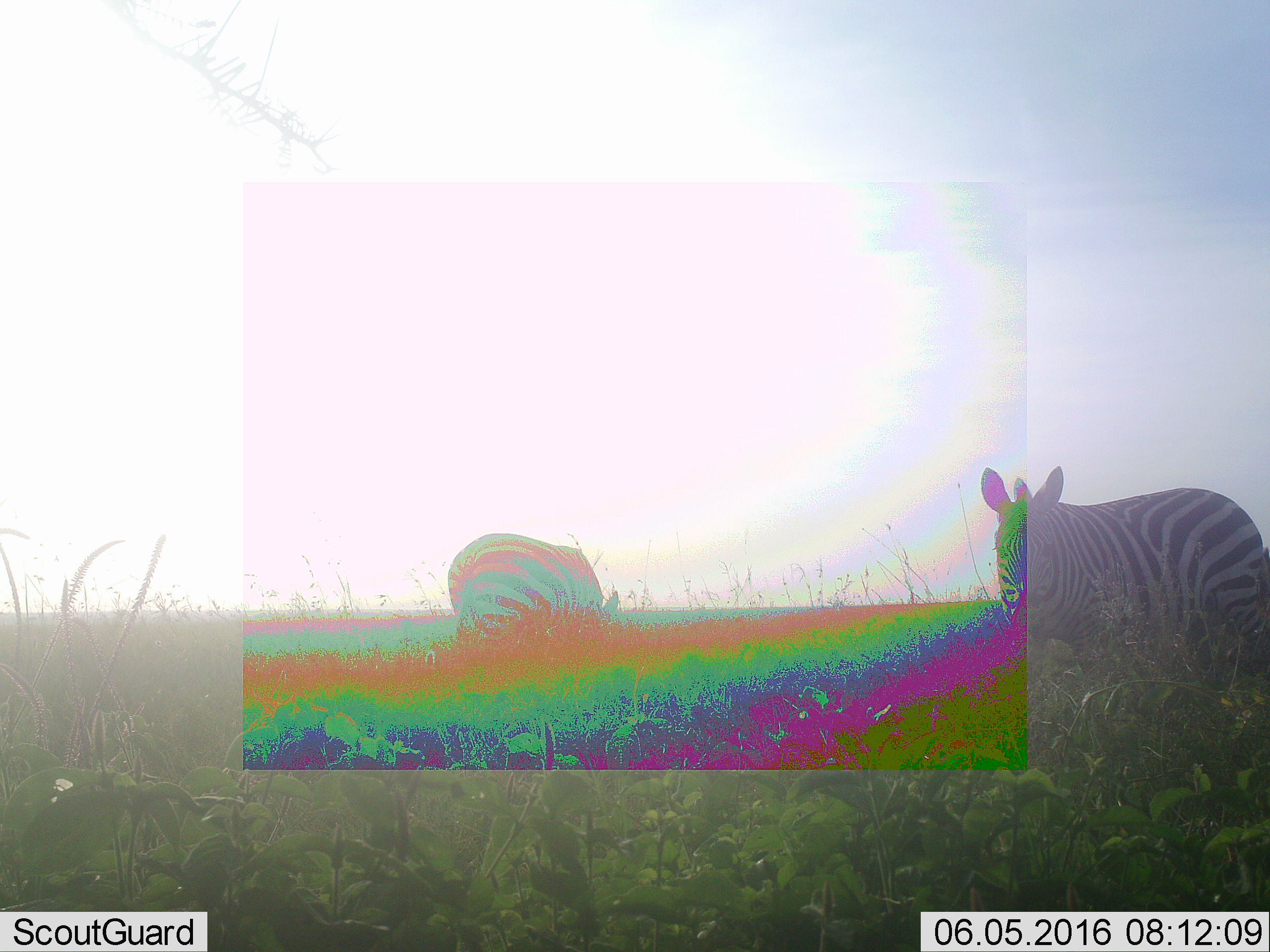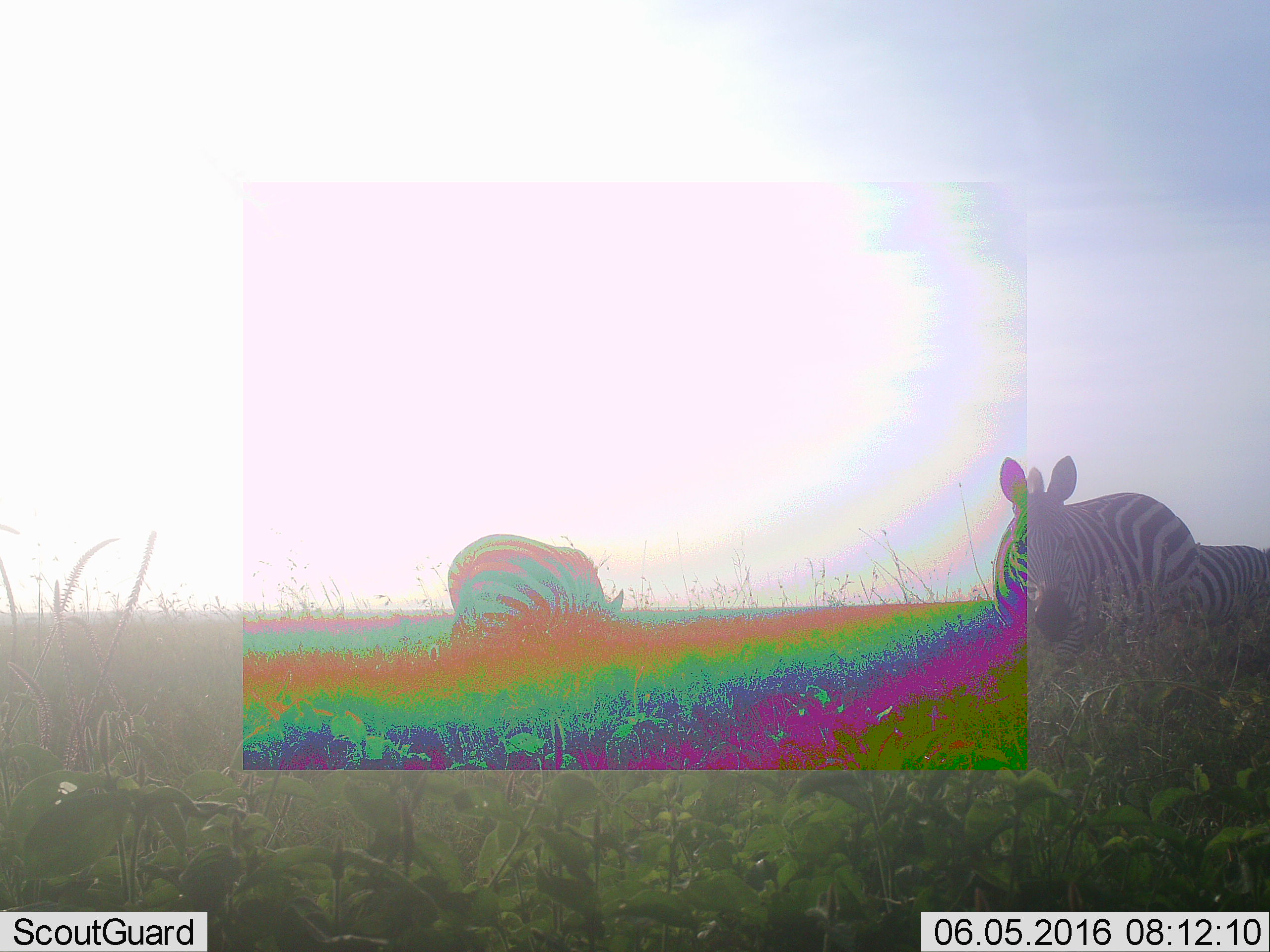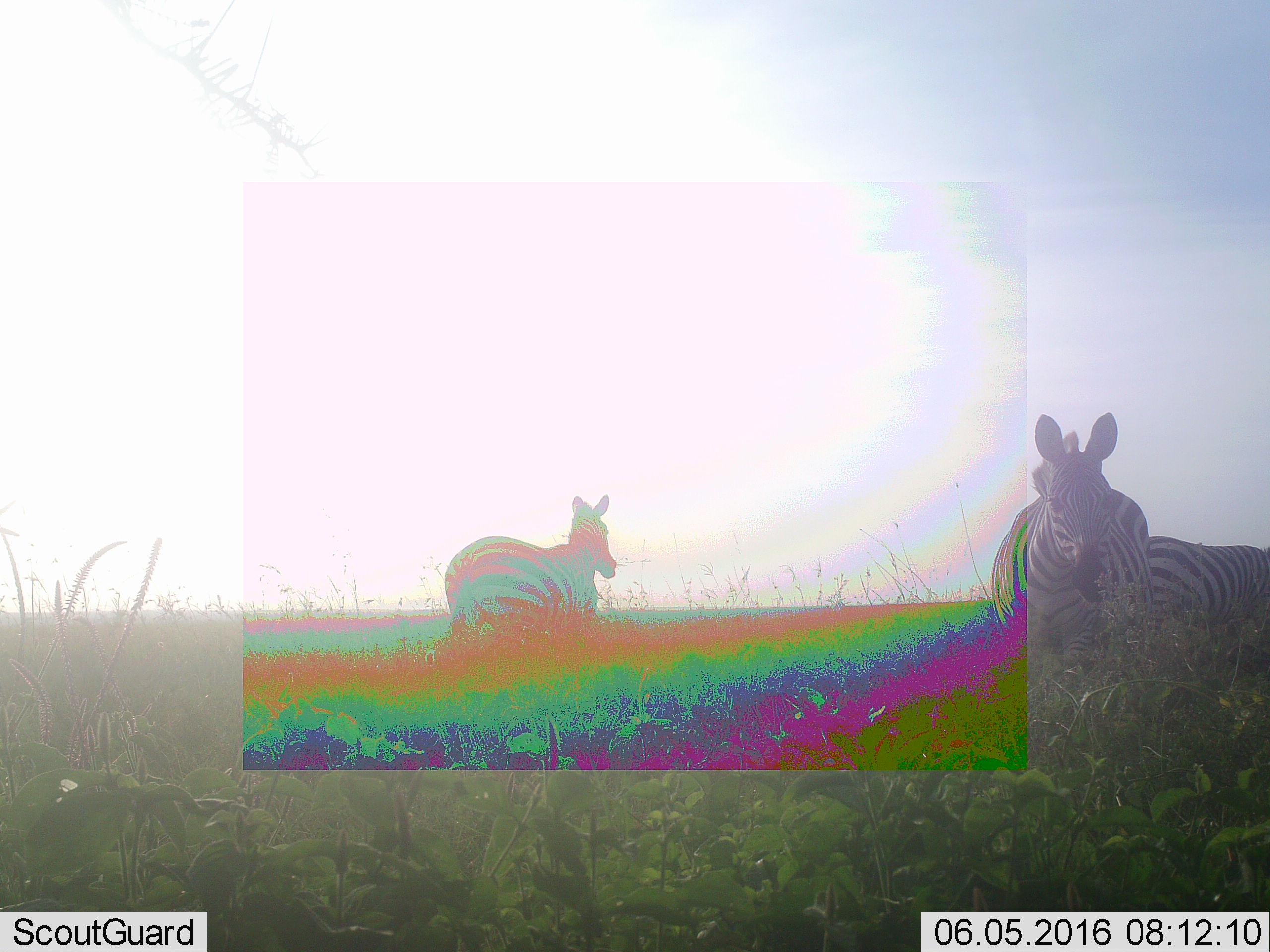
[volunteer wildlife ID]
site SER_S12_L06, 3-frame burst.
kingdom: Animalia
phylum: Chordata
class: Mammalia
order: Perissodactyla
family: Equidae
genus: Equus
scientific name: Equus quagga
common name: plains zebra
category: zebraplains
Zebraplains (plains zebra) (Equus quagga), count 3. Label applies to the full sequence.